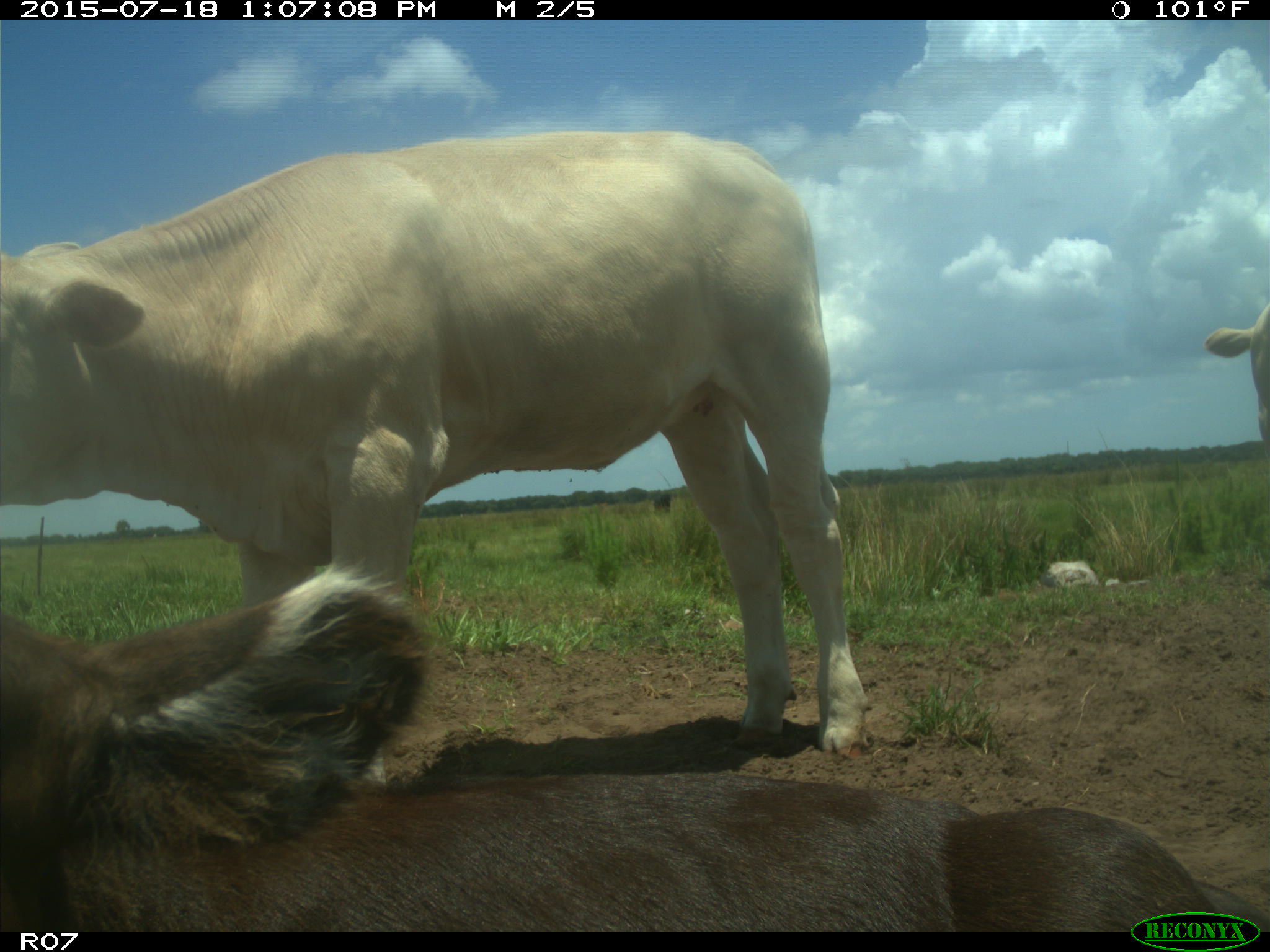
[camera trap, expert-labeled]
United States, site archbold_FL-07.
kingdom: Animalia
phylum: Chordata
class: Mammalia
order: Artiodactyla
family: Bovidae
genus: Bos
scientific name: Bos taurus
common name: domestic cow